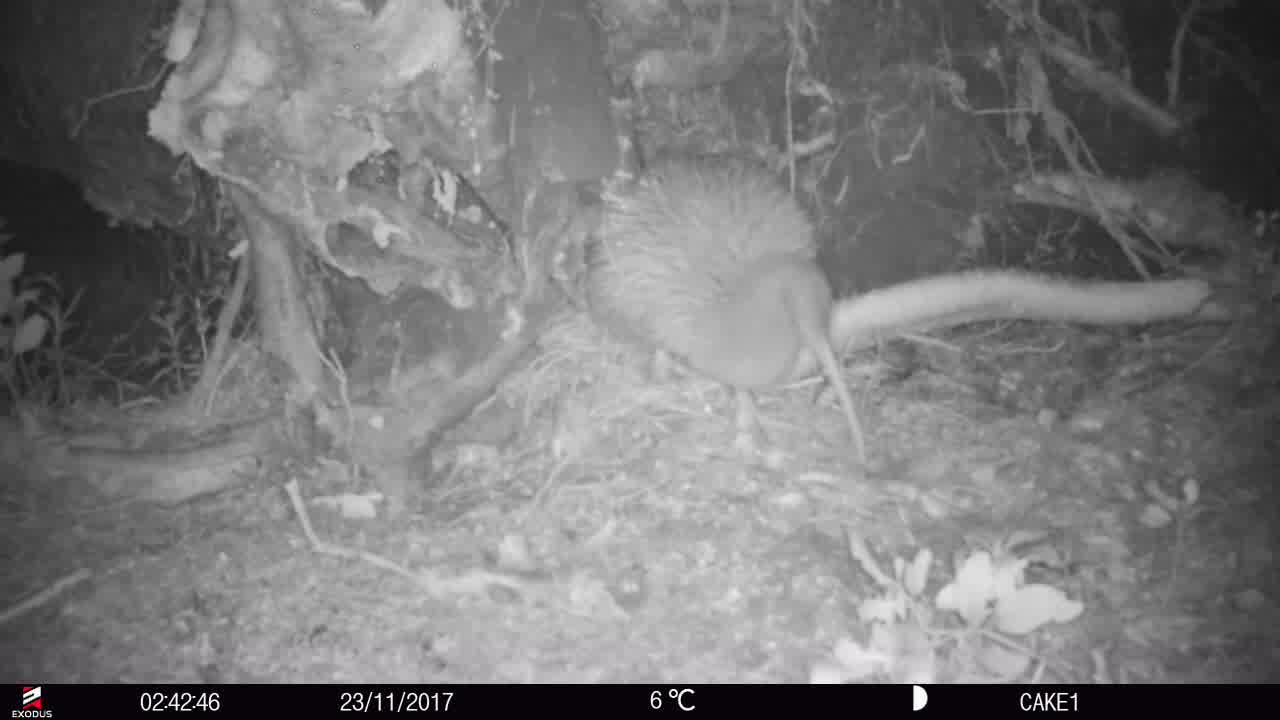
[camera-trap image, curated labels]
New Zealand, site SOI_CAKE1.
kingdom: Animalia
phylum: Chordata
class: Aves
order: Apterygiformes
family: Apterygidae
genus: Apteryx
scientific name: Apteryx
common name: kiwi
Kiwi (Apteryx).